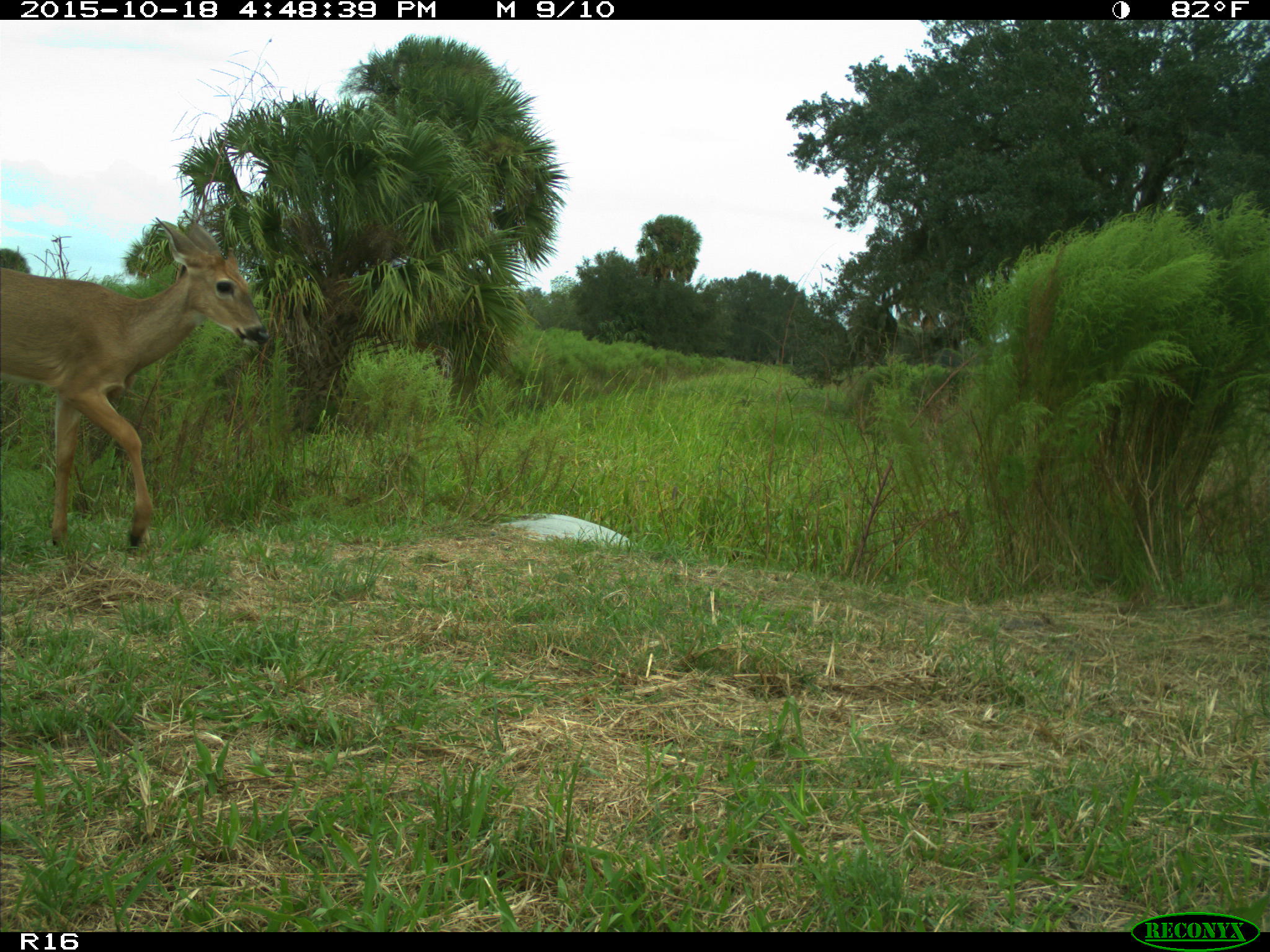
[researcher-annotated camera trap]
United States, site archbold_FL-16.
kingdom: Animalia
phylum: Chordata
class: Mammalia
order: Artiodactyla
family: Cervidae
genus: Odocoileus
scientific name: Odocoileus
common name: deer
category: unidentified deer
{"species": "unidentified deer (deer) (Odocoileus)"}